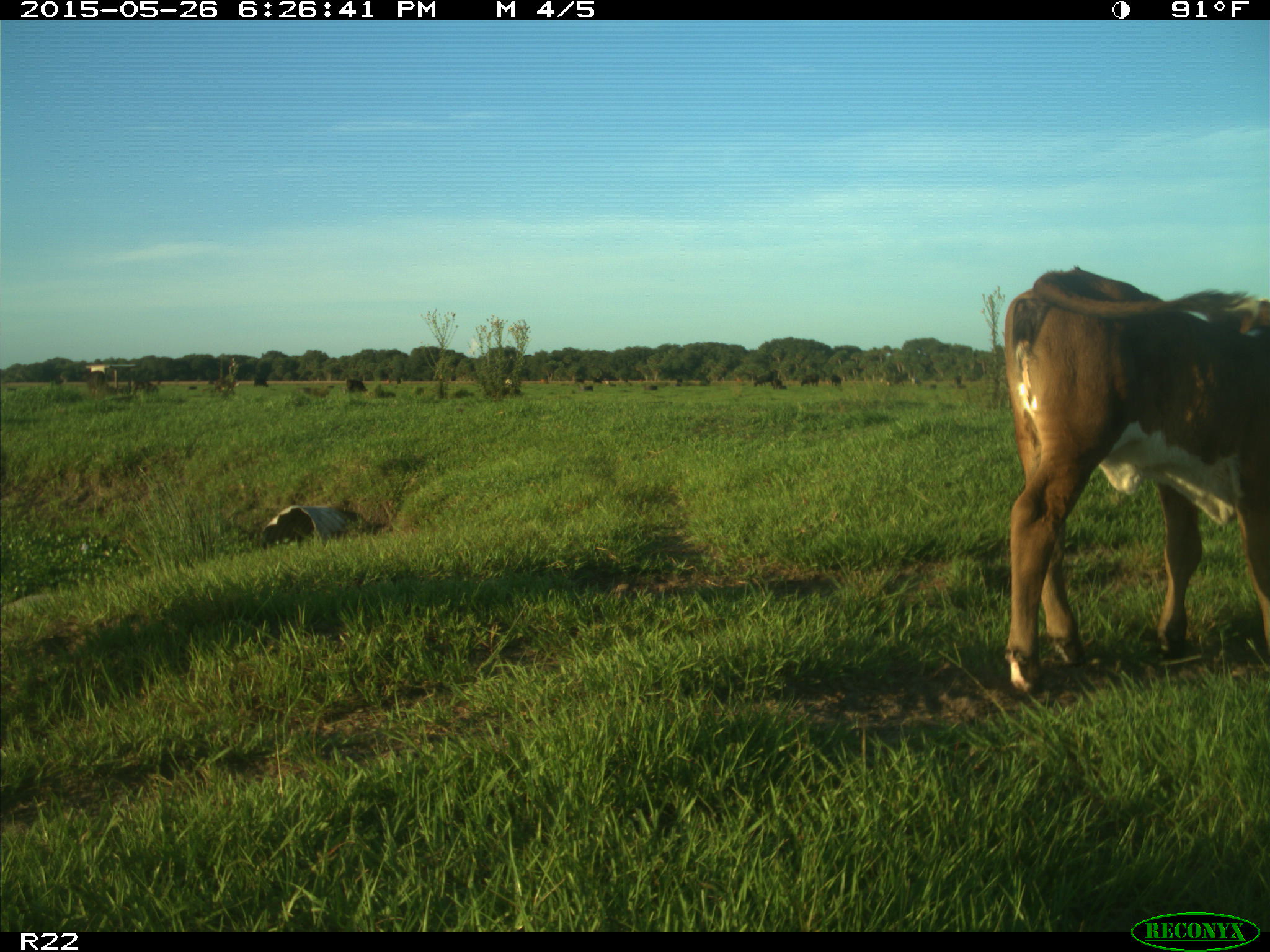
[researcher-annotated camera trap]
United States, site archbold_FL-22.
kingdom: Animalia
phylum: Chordata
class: Mammalia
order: Artiodactyla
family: Bovidae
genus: Bos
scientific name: Bos taurus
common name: domestic cow